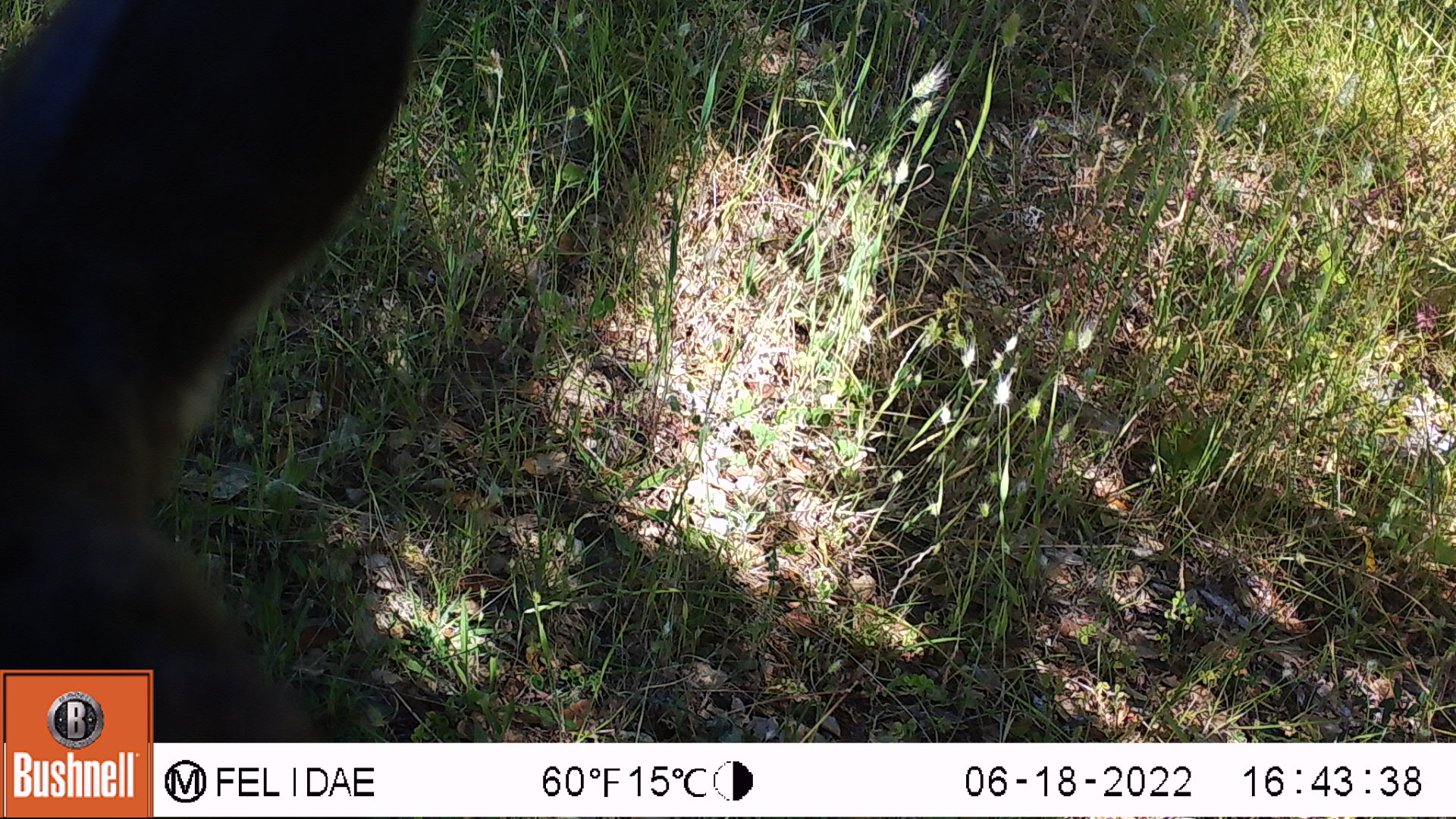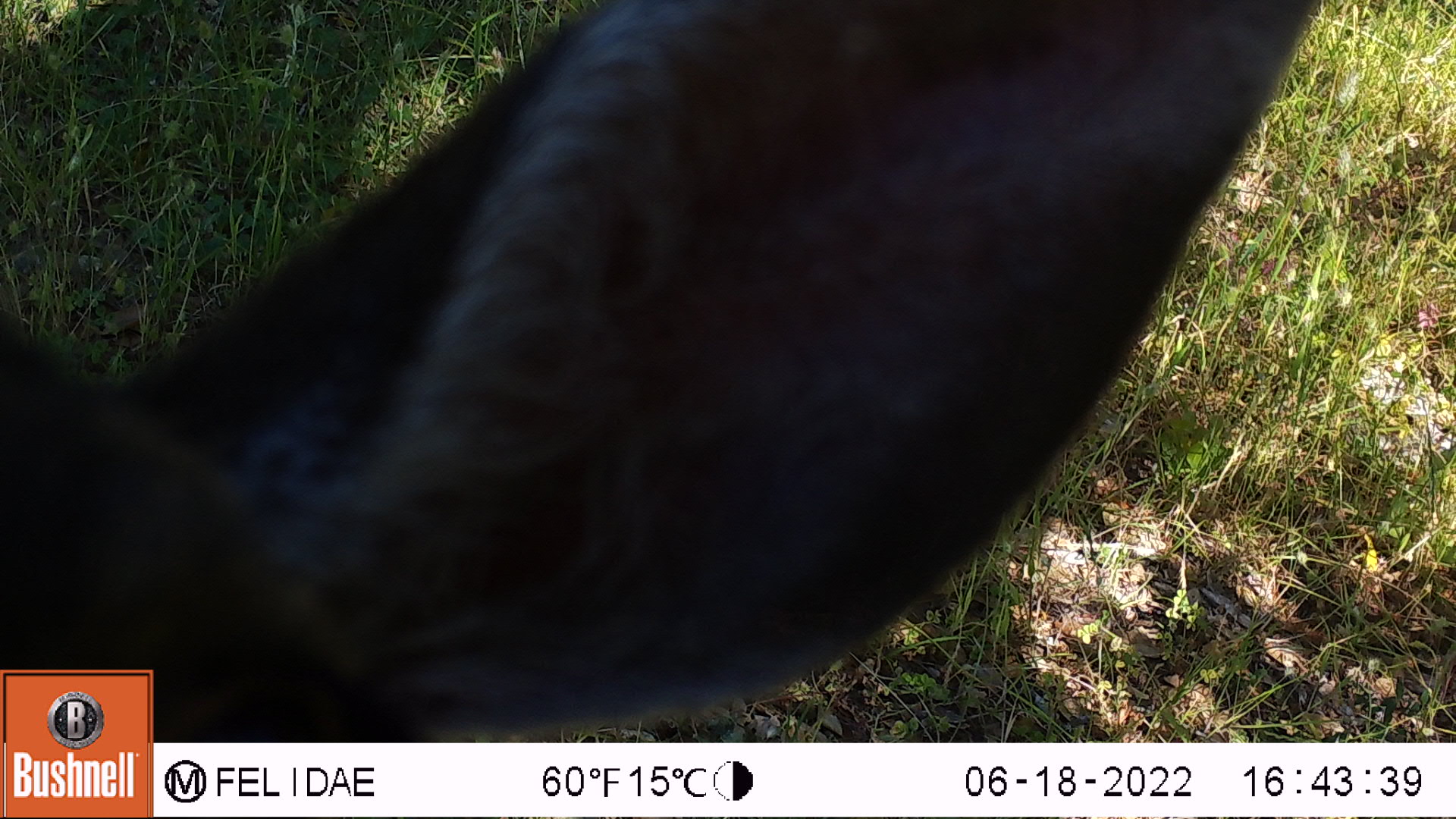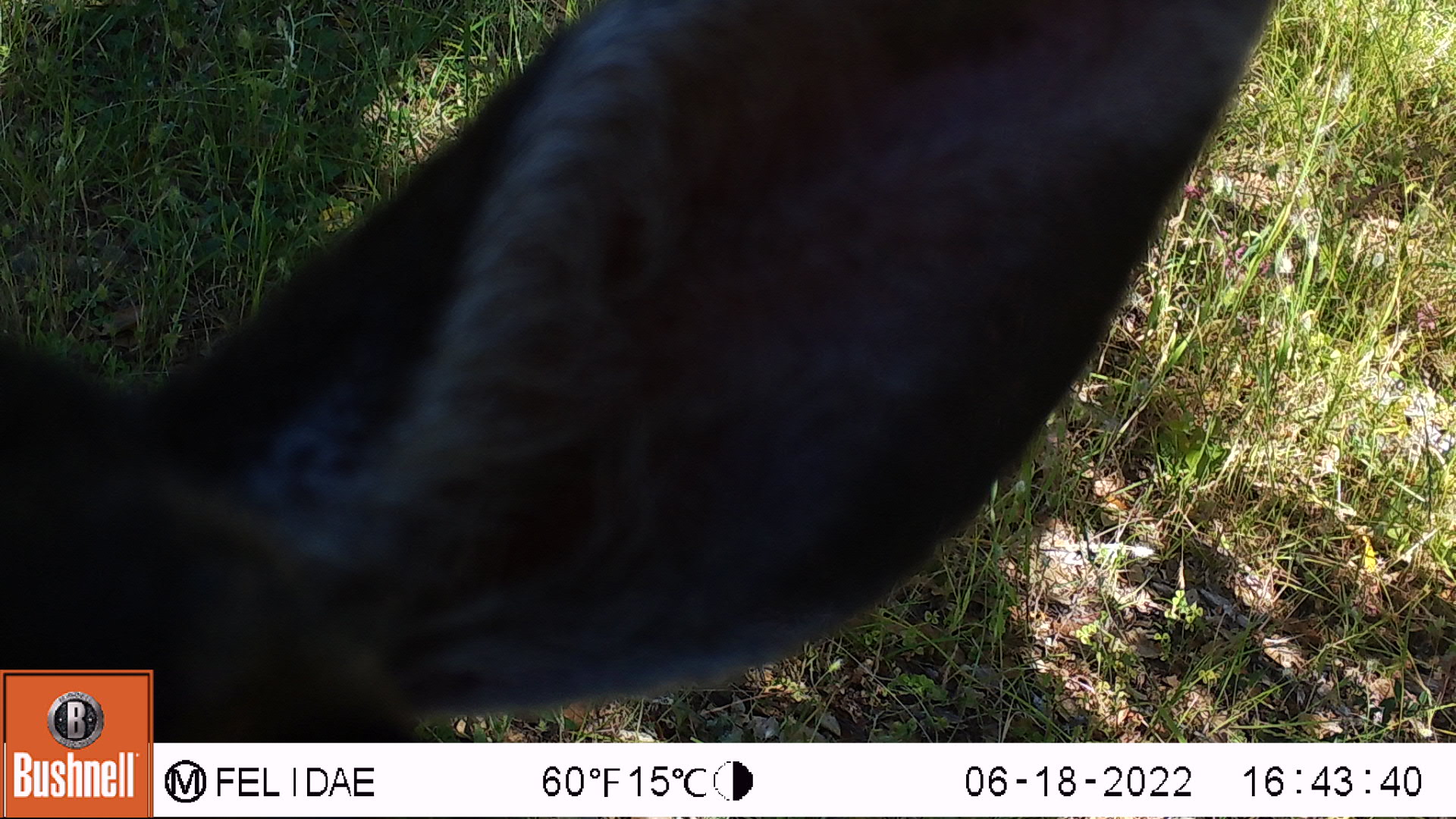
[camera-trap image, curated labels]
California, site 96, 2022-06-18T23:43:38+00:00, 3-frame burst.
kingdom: Animalia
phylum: Chordata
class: Mammalia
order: Artiodactyla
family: Cervidae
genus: Odocoileus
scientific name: Odocoileus hemionus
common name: mule deer